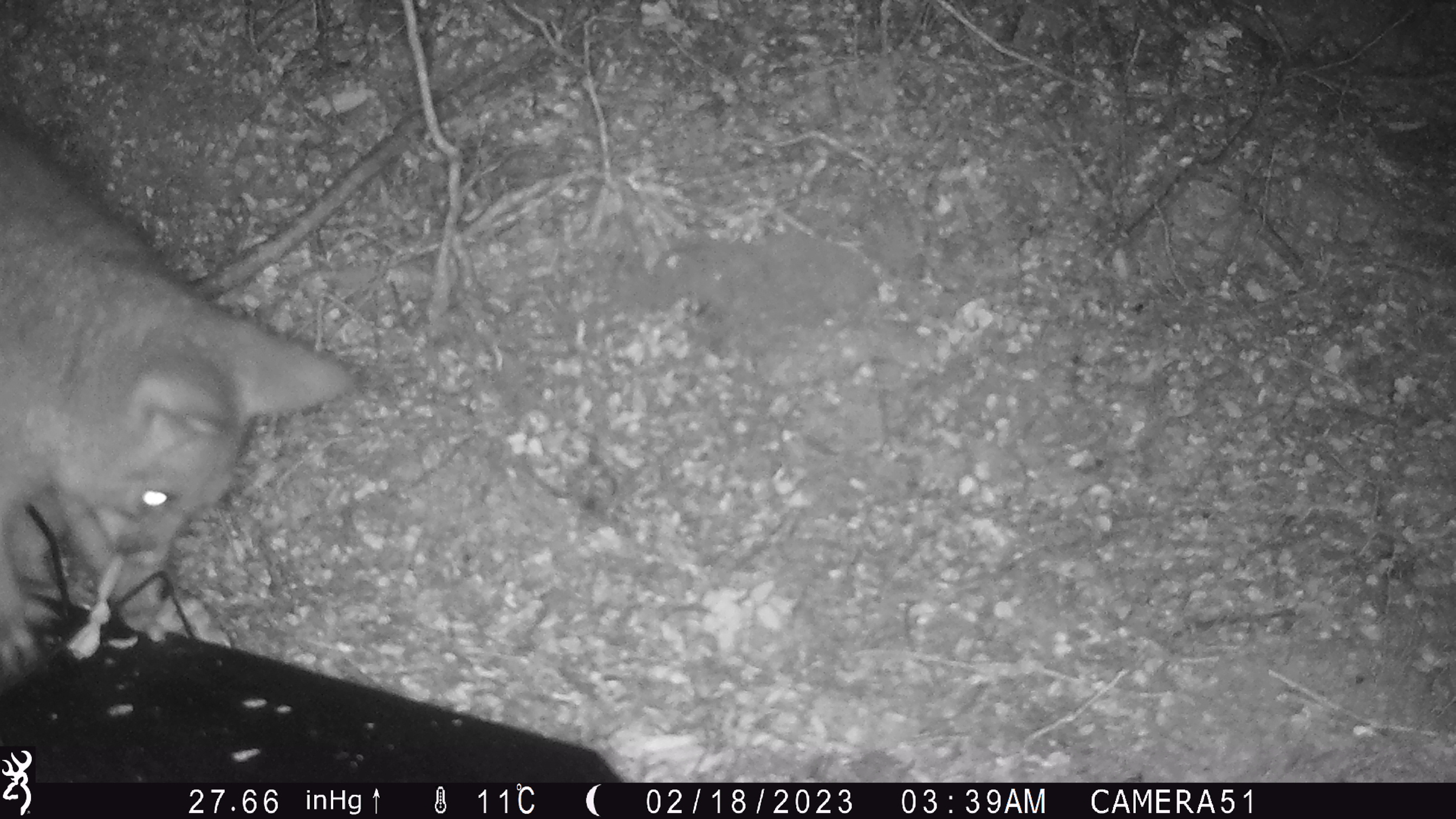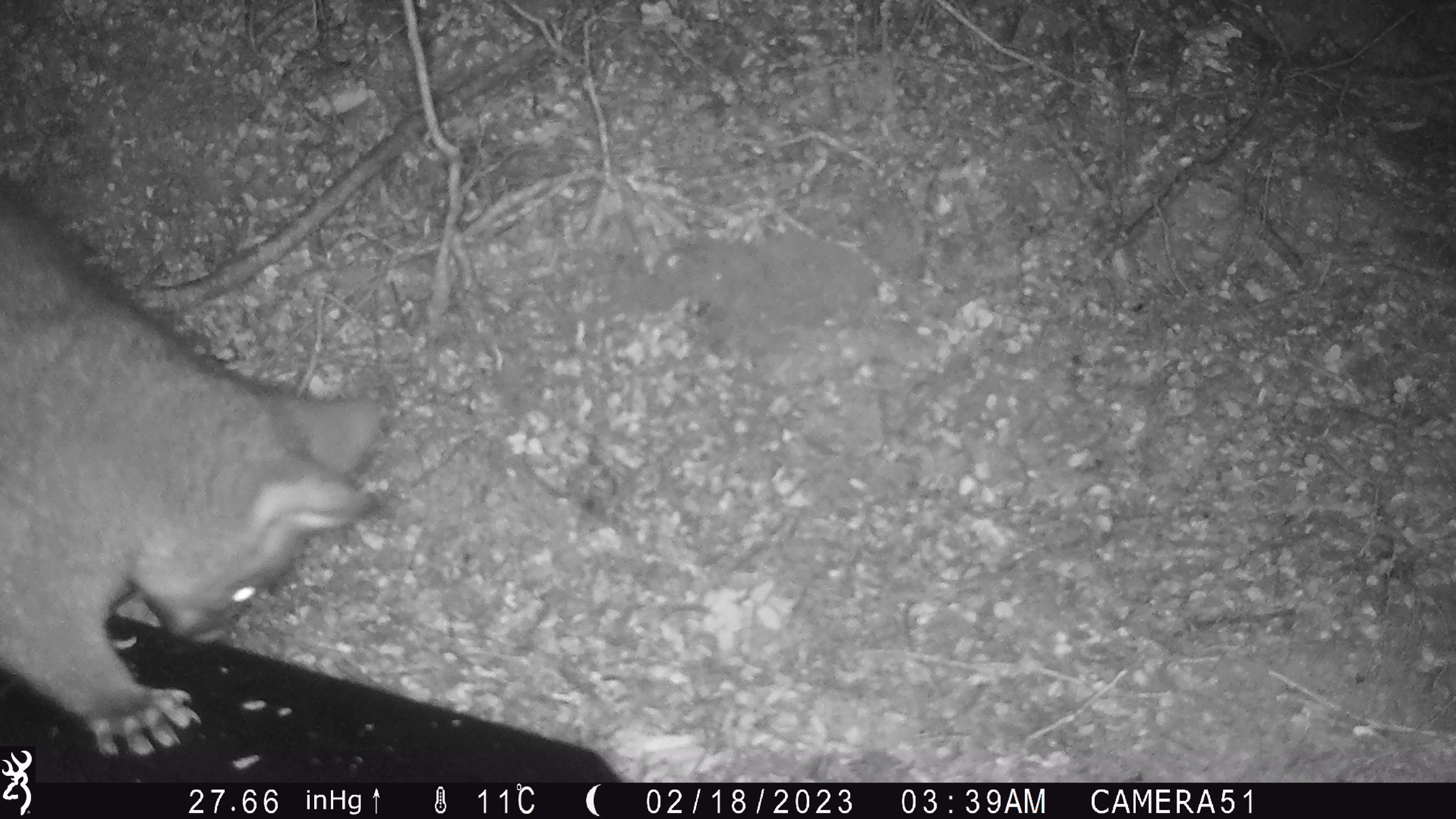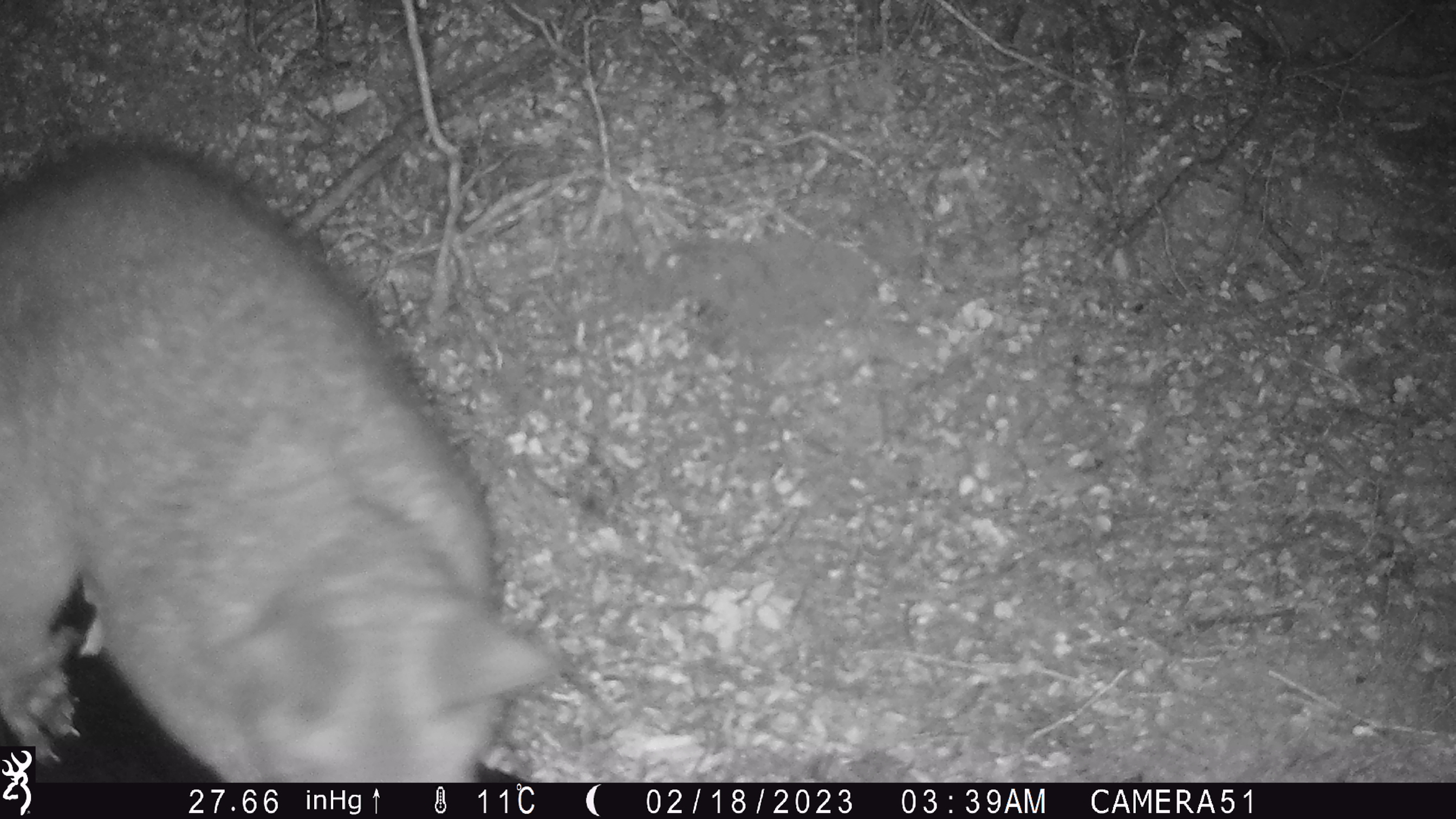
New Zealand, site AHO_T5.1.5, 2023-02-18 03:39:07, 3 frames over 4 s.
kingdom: Animalia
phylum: Chordata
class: Mammalia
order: Carnivora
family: Mustelidae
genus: Mustela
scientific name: Mustela erminea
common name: stoat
Stoat (Mustela erminea).